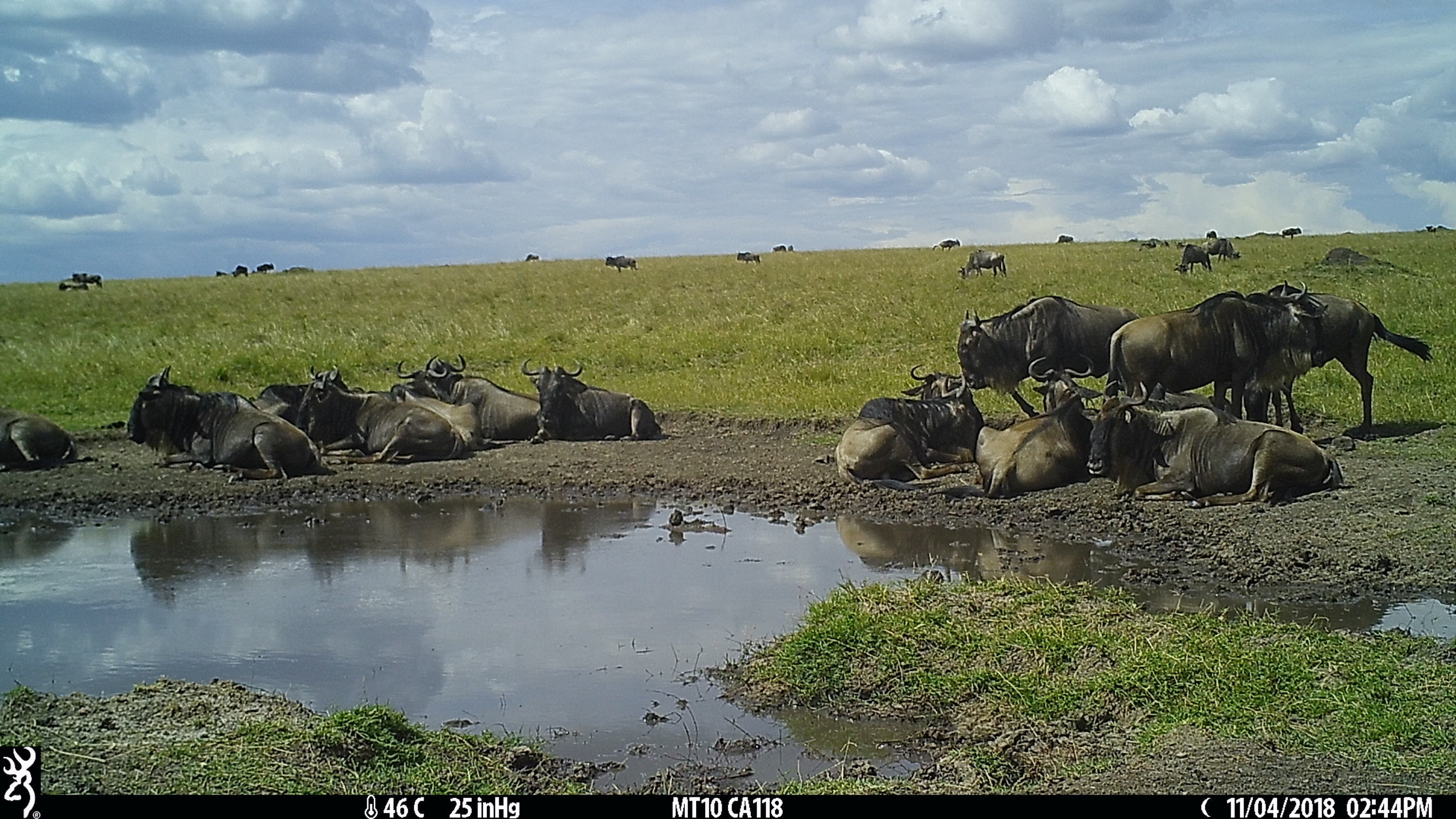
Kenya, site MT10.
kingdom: Animalia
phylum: Chordata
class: Mammalia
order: Artiodactyla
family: Bovidae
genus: Connochaetes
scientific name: Connochaetes taurinus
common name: blue wildebeest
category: wildebeest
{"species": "wildebeest (blue wildebeest) (Connochaetes taurinus)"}